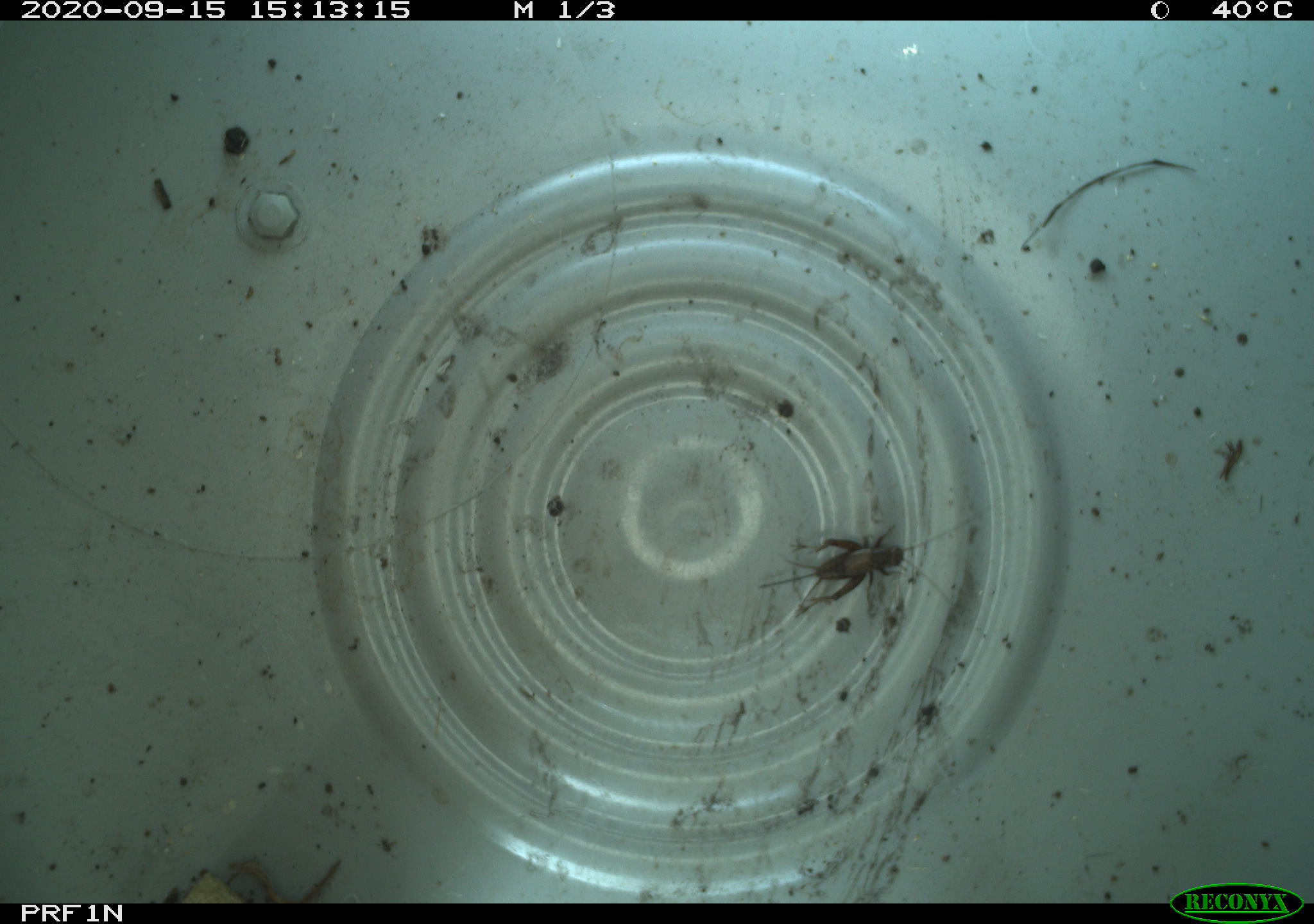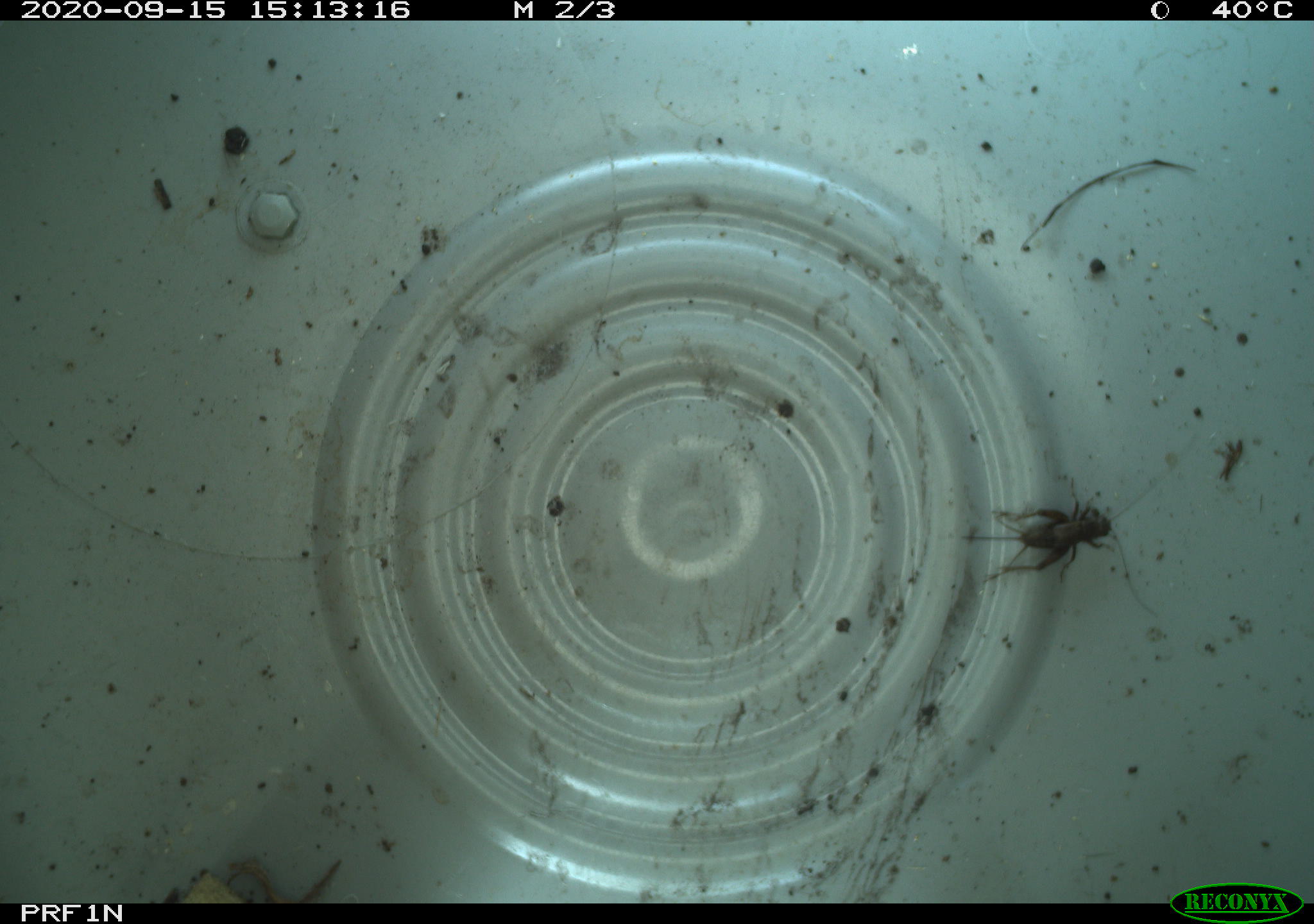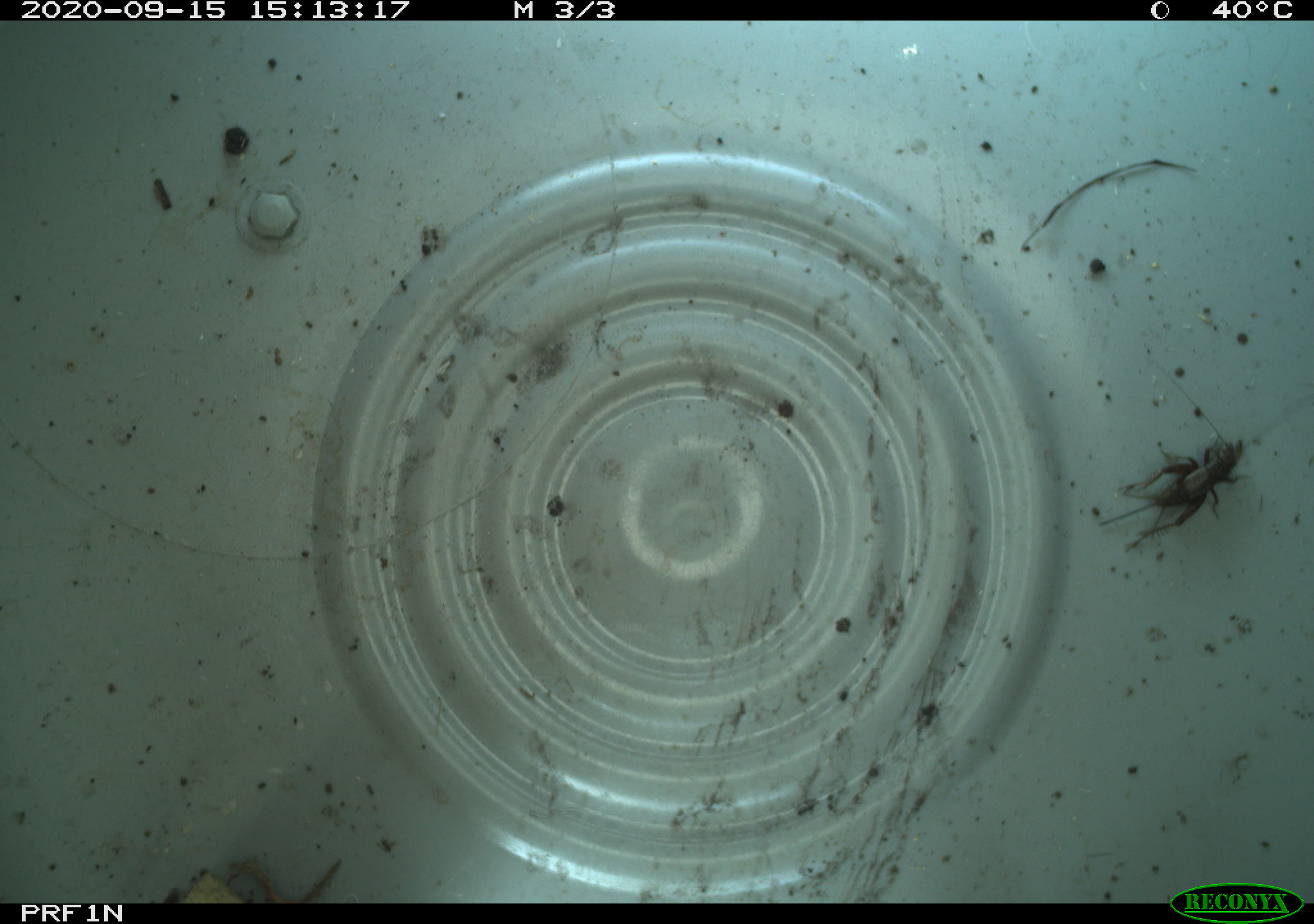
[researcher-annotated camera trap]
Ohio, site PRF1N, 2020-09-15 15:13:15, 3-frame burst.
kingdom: Animalia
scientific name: Animalia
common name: animal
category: invertebrate